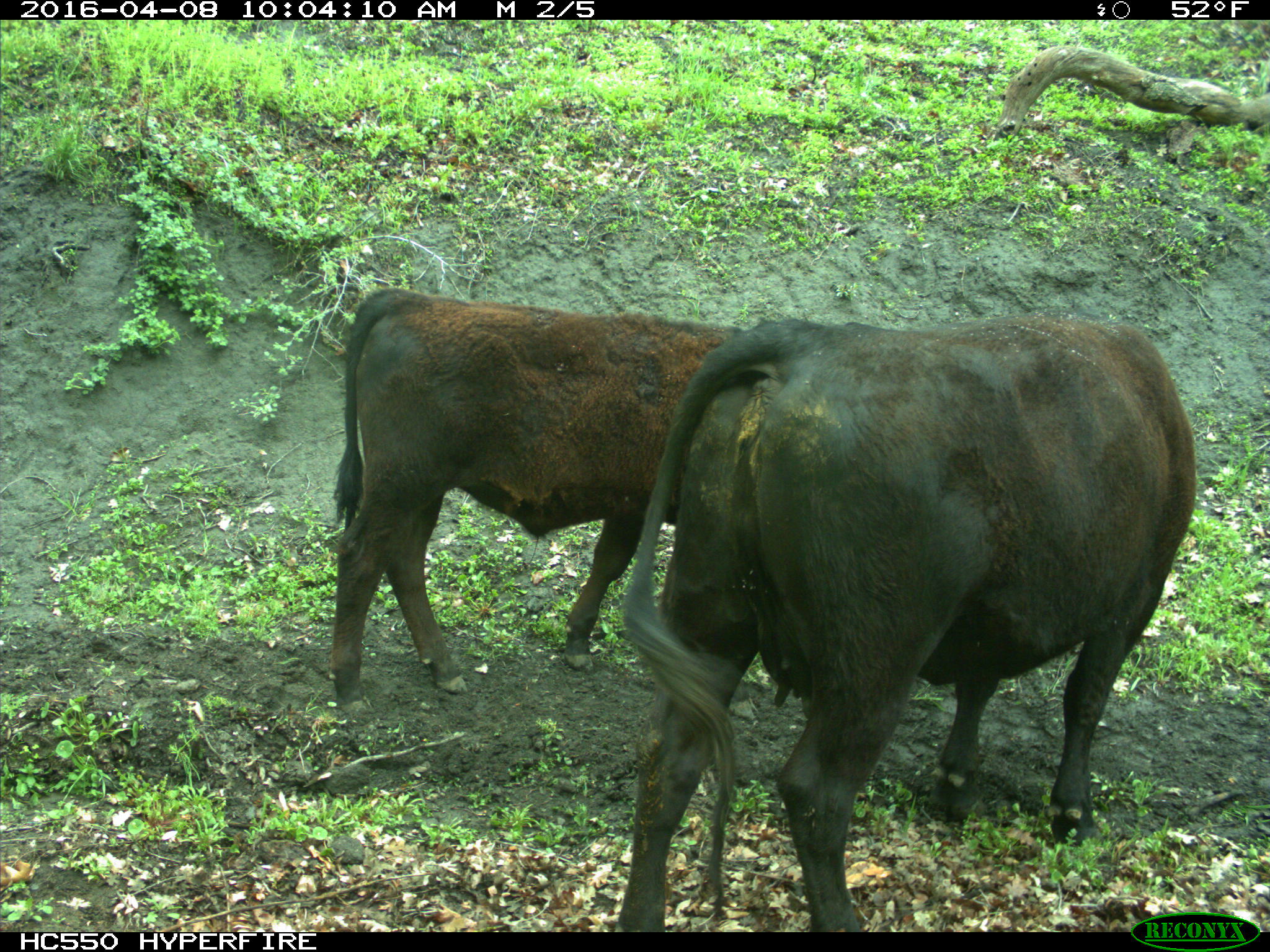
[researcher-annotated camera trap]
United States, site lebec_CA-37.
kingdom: Animalia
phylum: Chordata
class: Mammalia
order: Artiodactyla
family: Bovidae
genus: Bos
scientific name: Bos taurus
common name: domestic cow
Bos taurus (domestic cow).